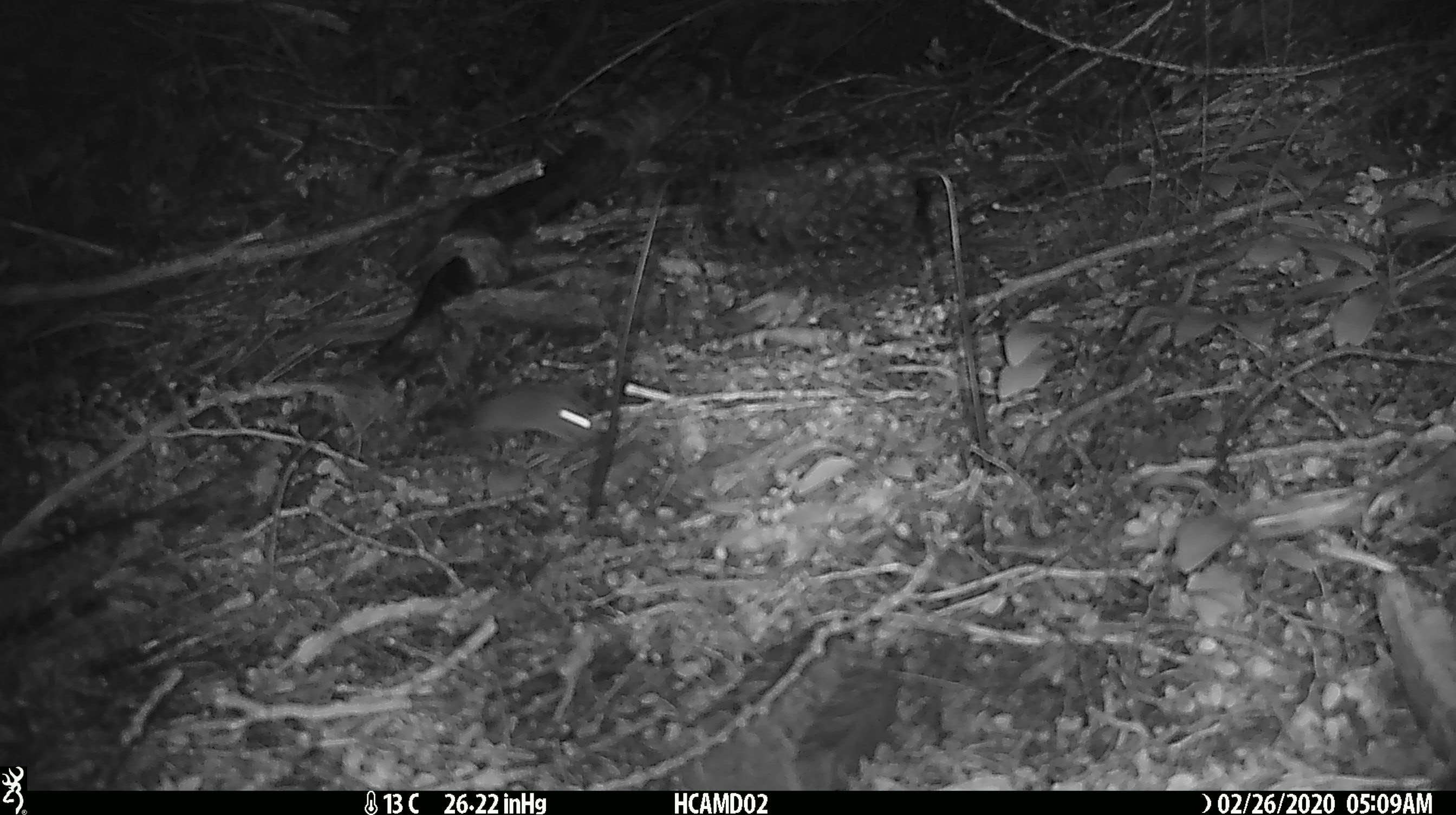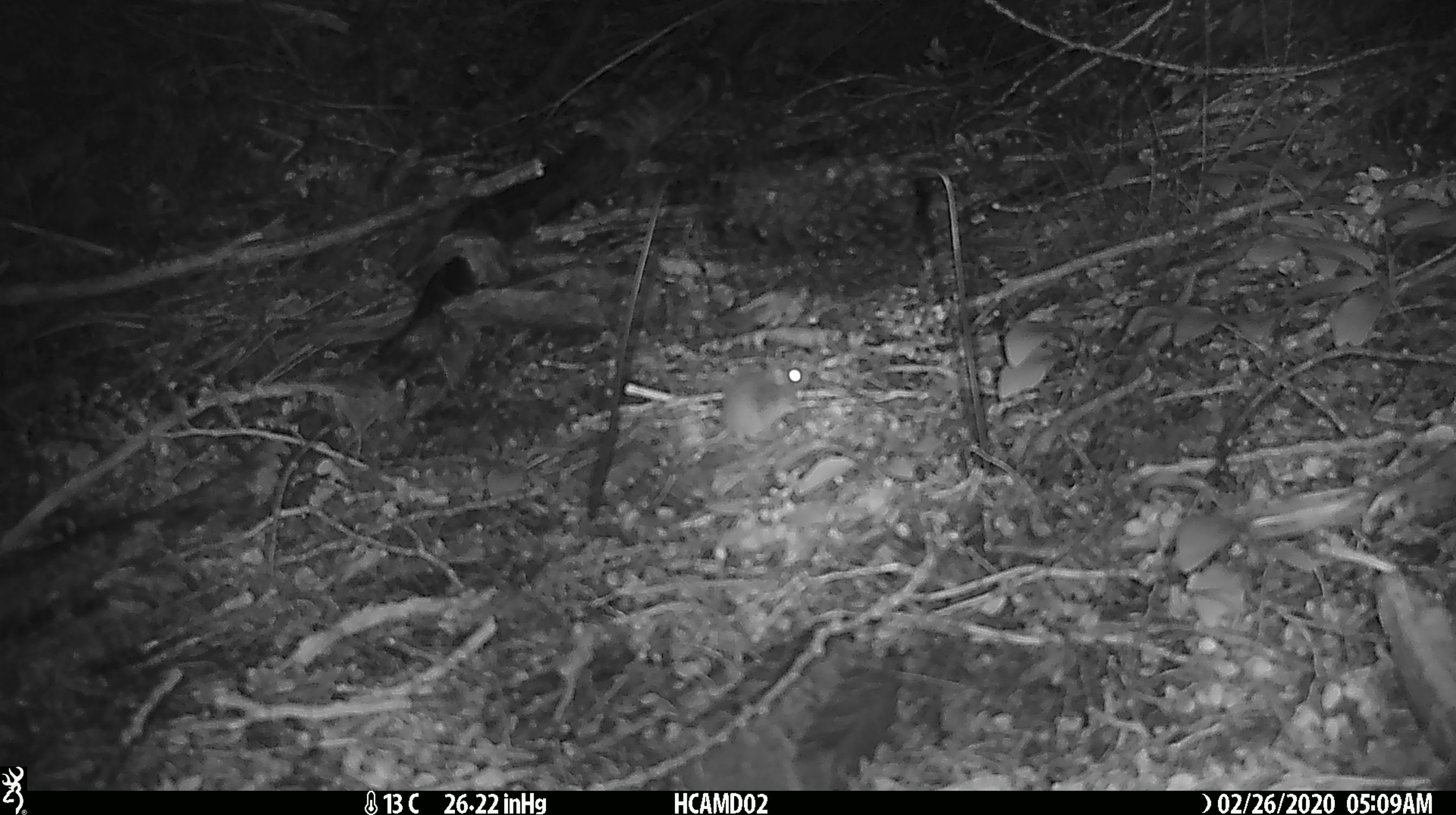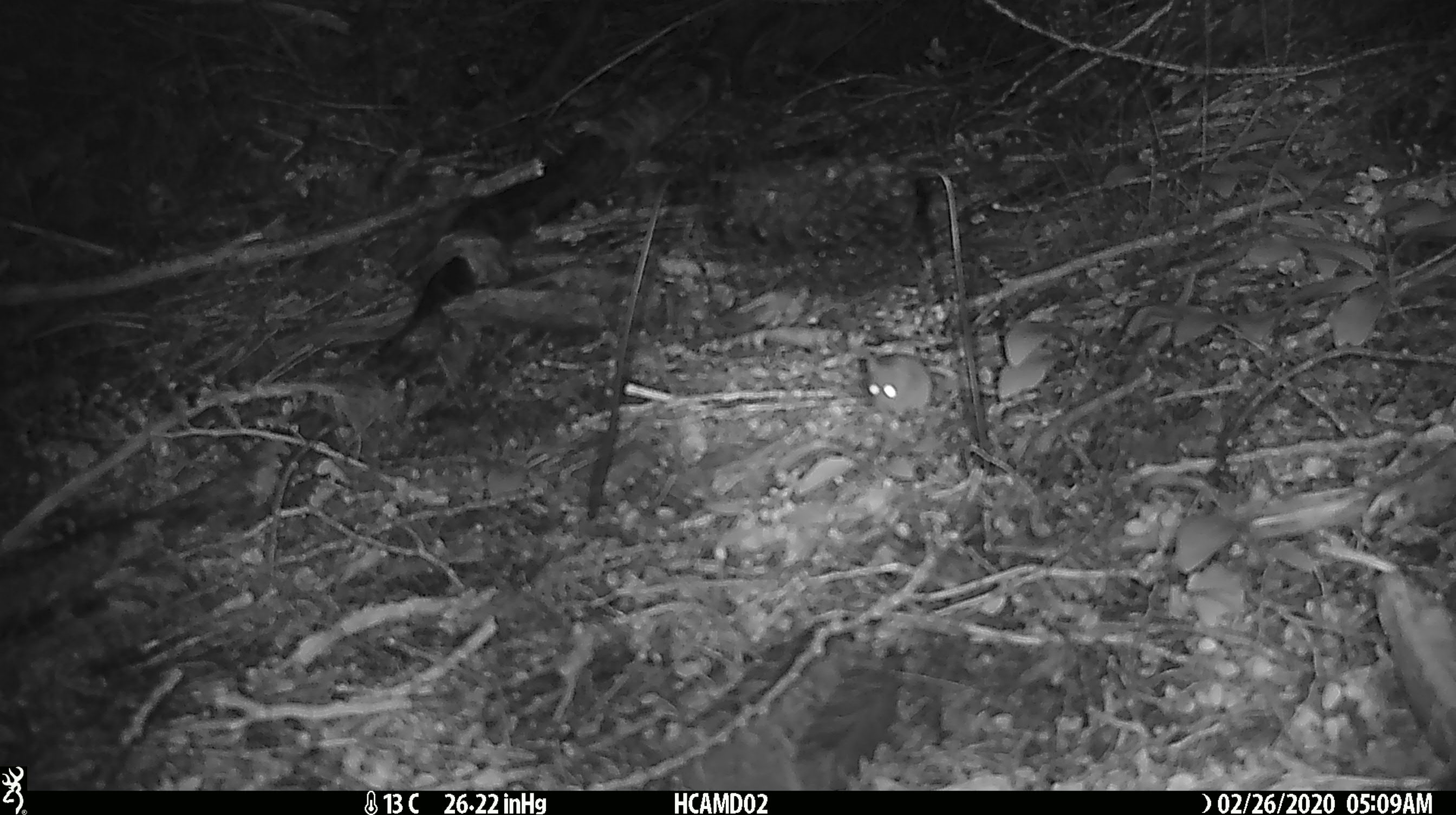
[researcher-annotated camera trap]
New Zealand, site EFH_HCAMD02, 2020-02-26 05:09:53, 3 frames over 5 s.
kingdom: Animalia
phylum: Chordata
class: Mammalia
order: Rodentia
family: Muridae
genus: Mus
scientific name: Mus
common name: mouse